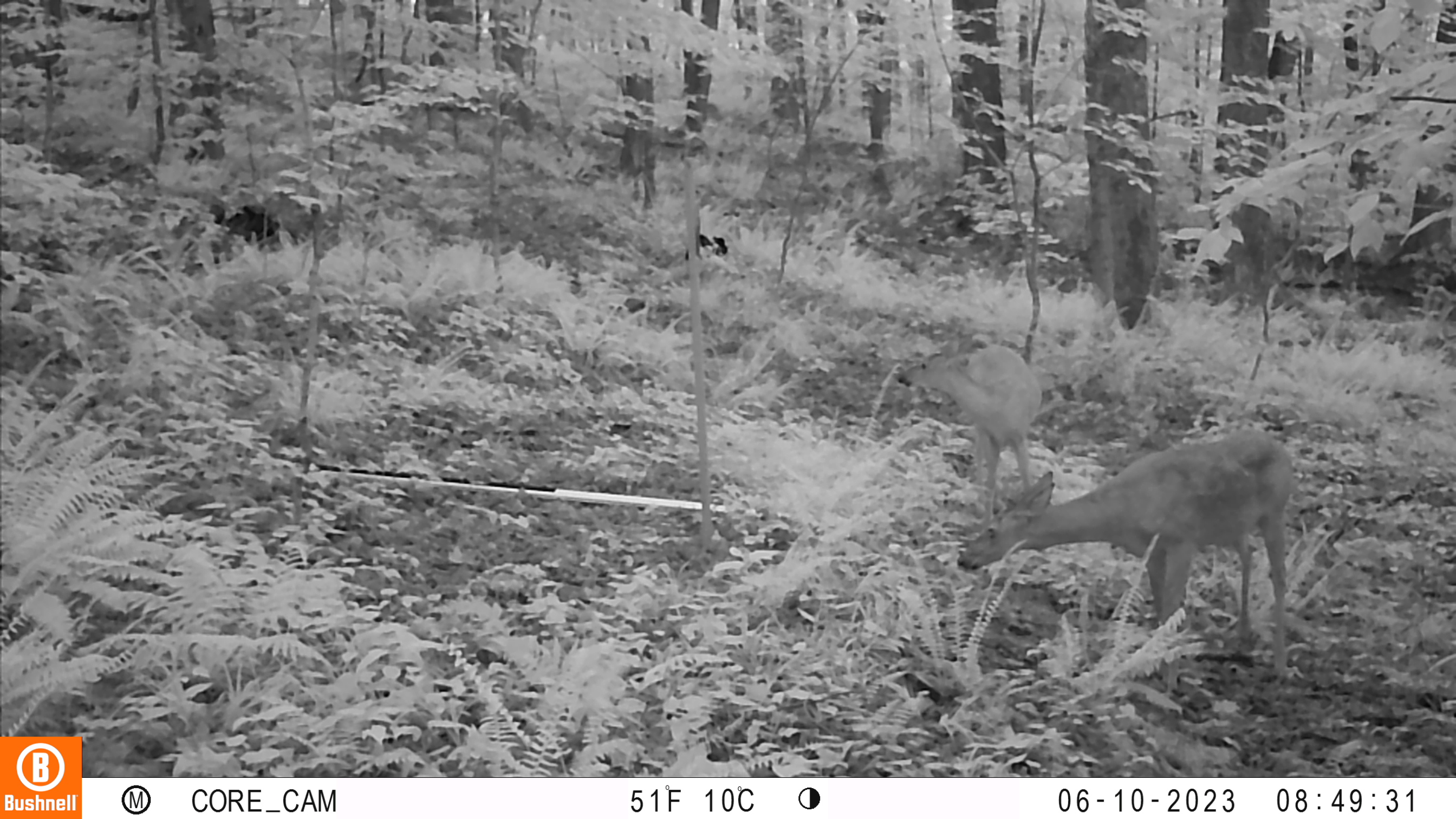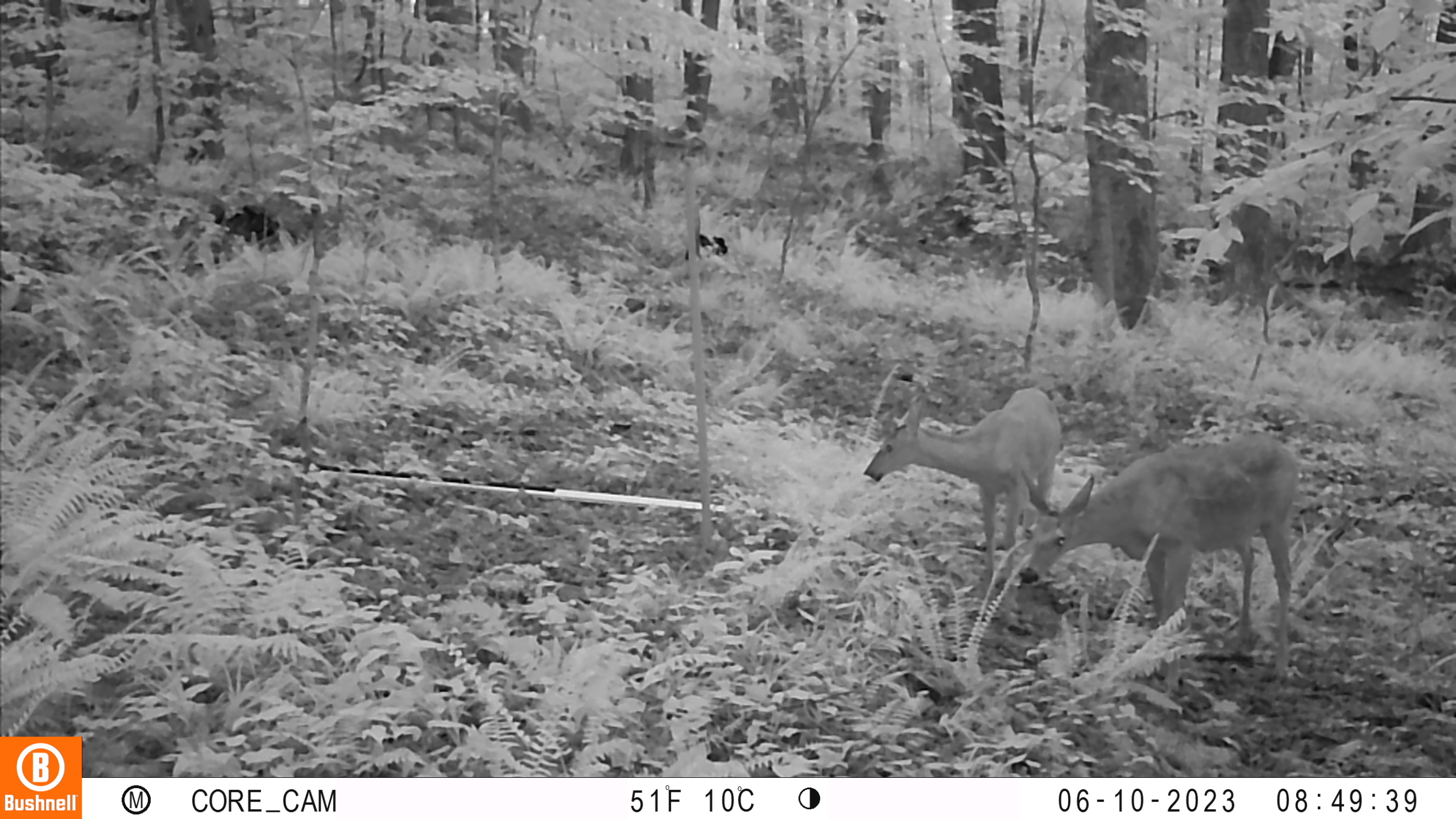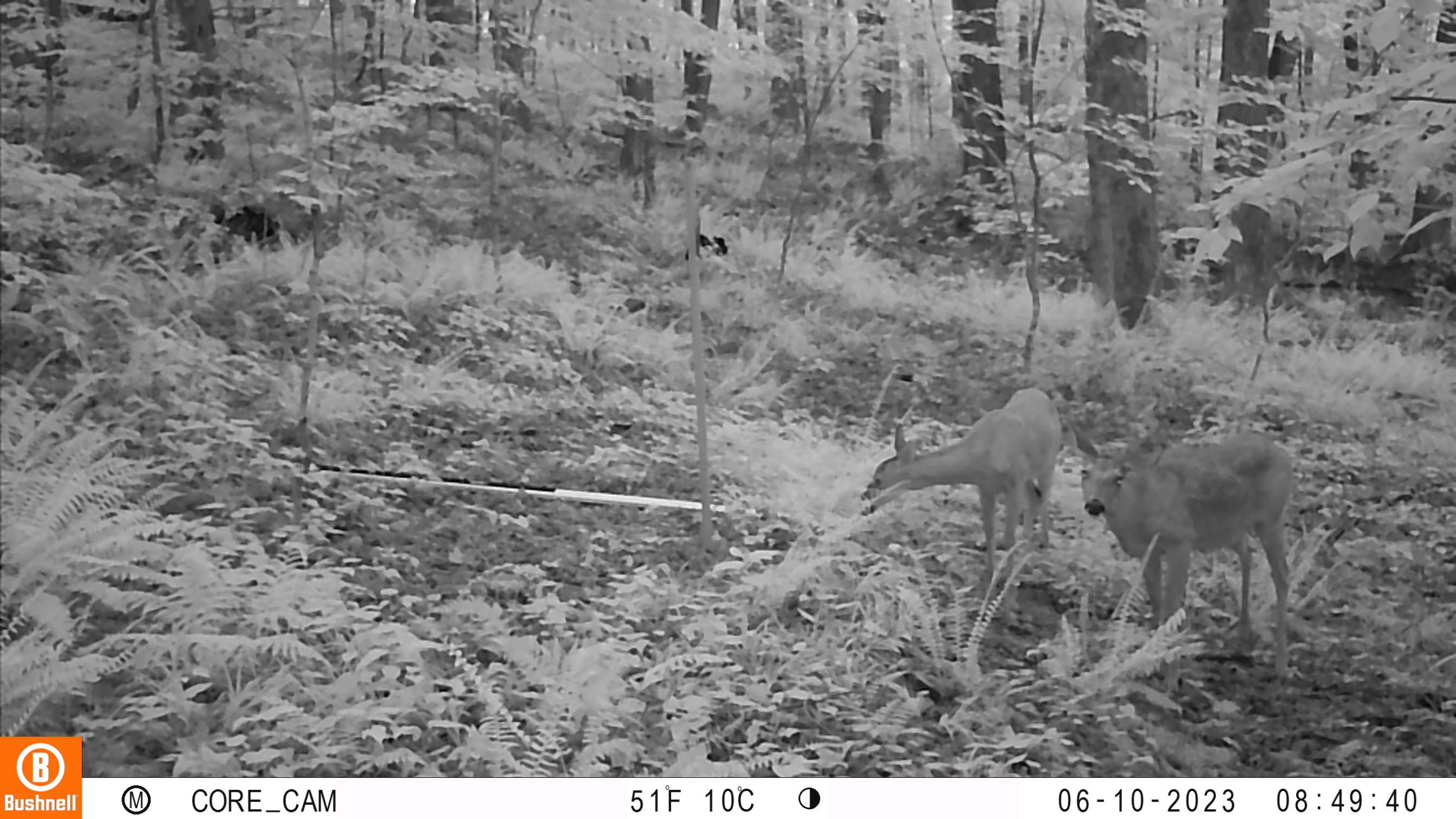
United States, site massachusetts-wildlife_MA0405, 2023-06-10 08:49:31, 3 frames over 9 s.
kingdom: Animalia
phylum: Chordata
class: Mammalia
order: Artiodactyla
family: Cervidae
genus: Odocoileus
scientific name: Odocoileus virginianus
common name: white-tailed deer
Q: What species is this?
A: White-tailed deer (Odocoileus virginianus).